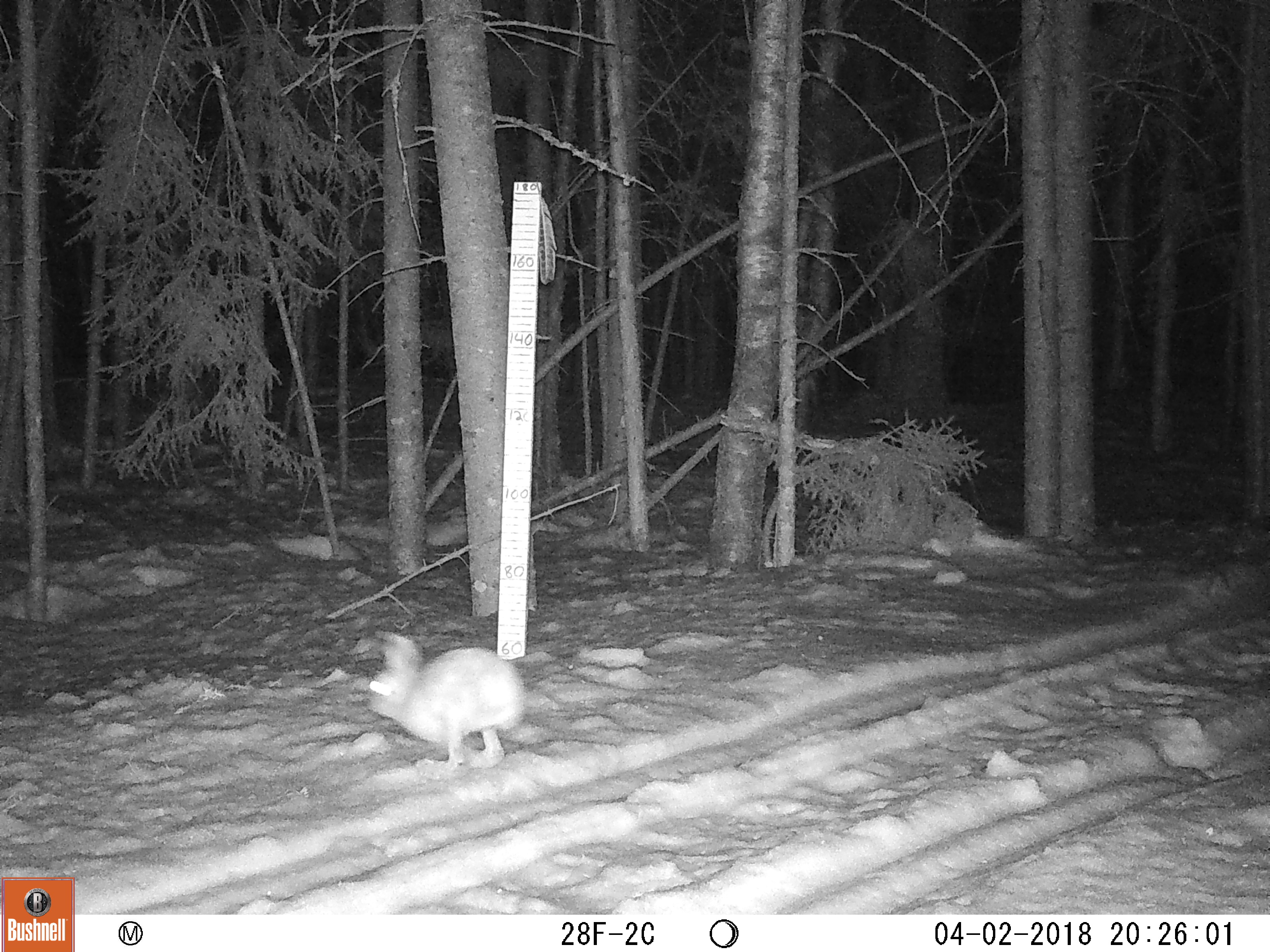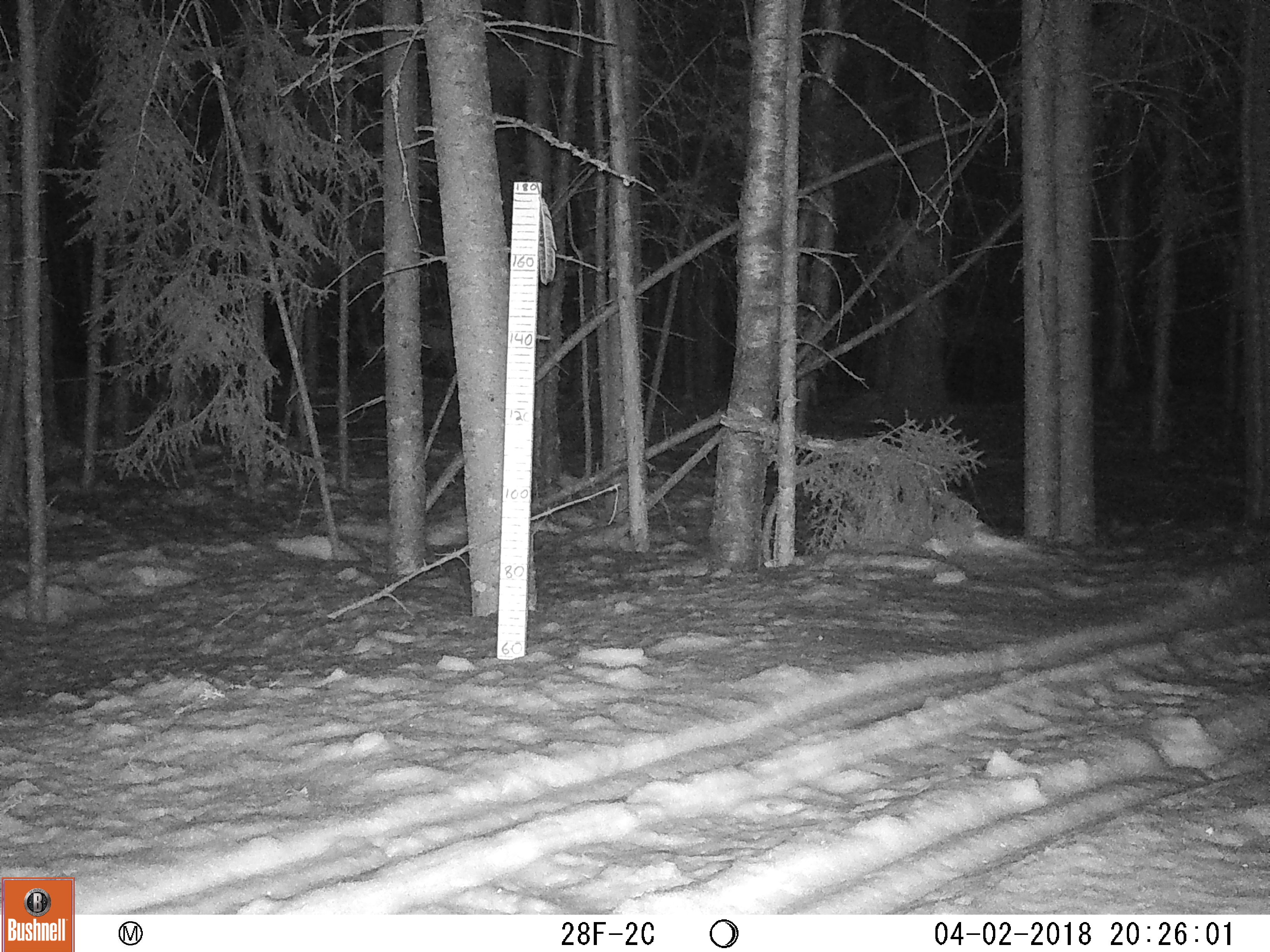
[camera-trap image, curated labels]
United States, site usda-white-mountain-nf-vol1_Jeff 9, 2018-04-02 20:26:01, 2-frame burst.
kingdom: Animalia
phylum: Chordata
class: Mammalia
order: Lagomorpha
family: Leporidae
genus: Lepus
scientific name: Lepus americanus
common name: snowshoe hare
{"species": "snowshoe hare (Lepus americanus)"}